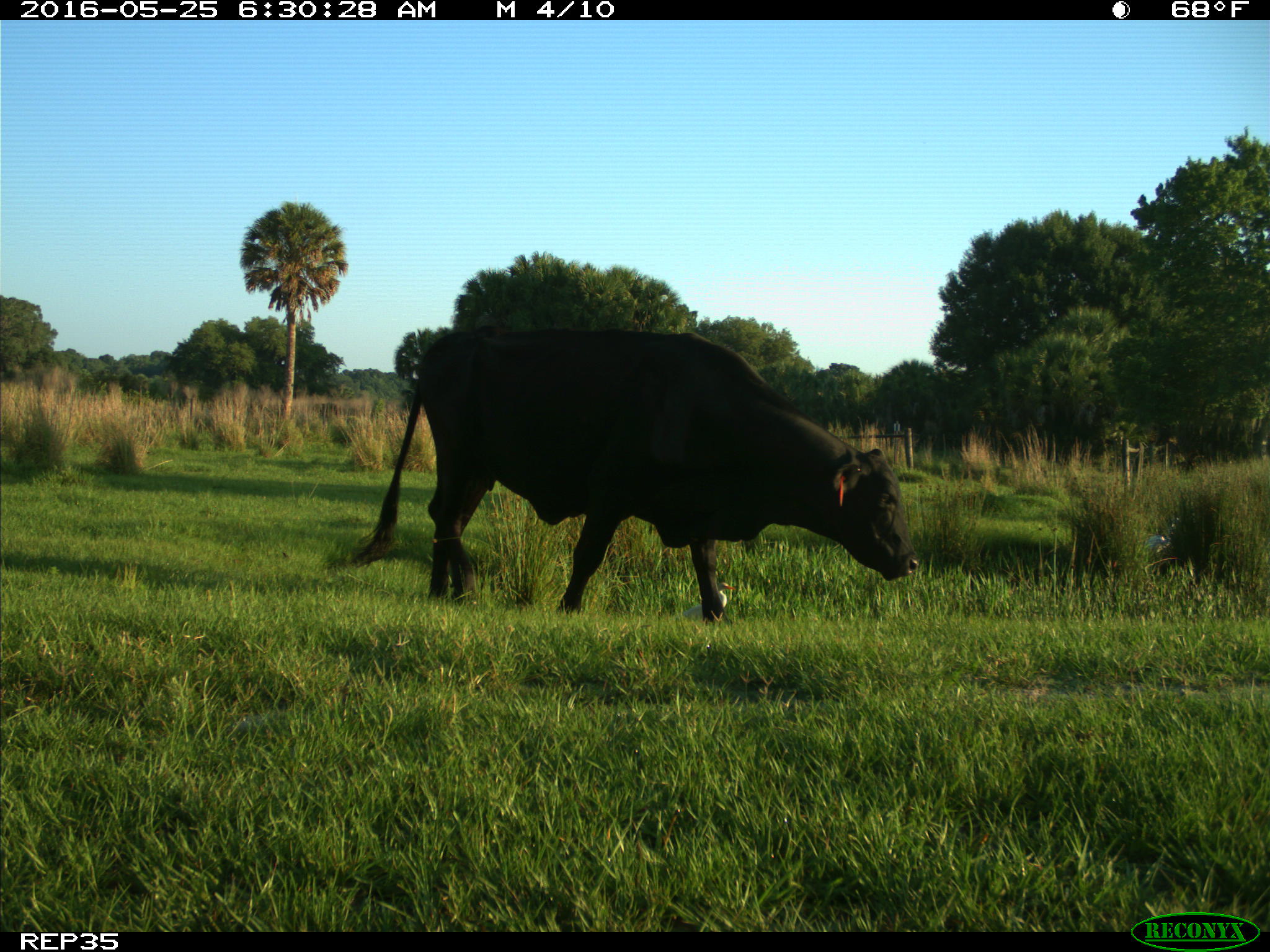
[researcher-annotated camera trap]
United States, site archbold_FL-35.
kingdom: Animalia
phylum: Chordata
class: Mammalia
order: Artiodactyla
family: Bovidae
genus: Bos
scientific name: Bos taurus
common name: domestic cow